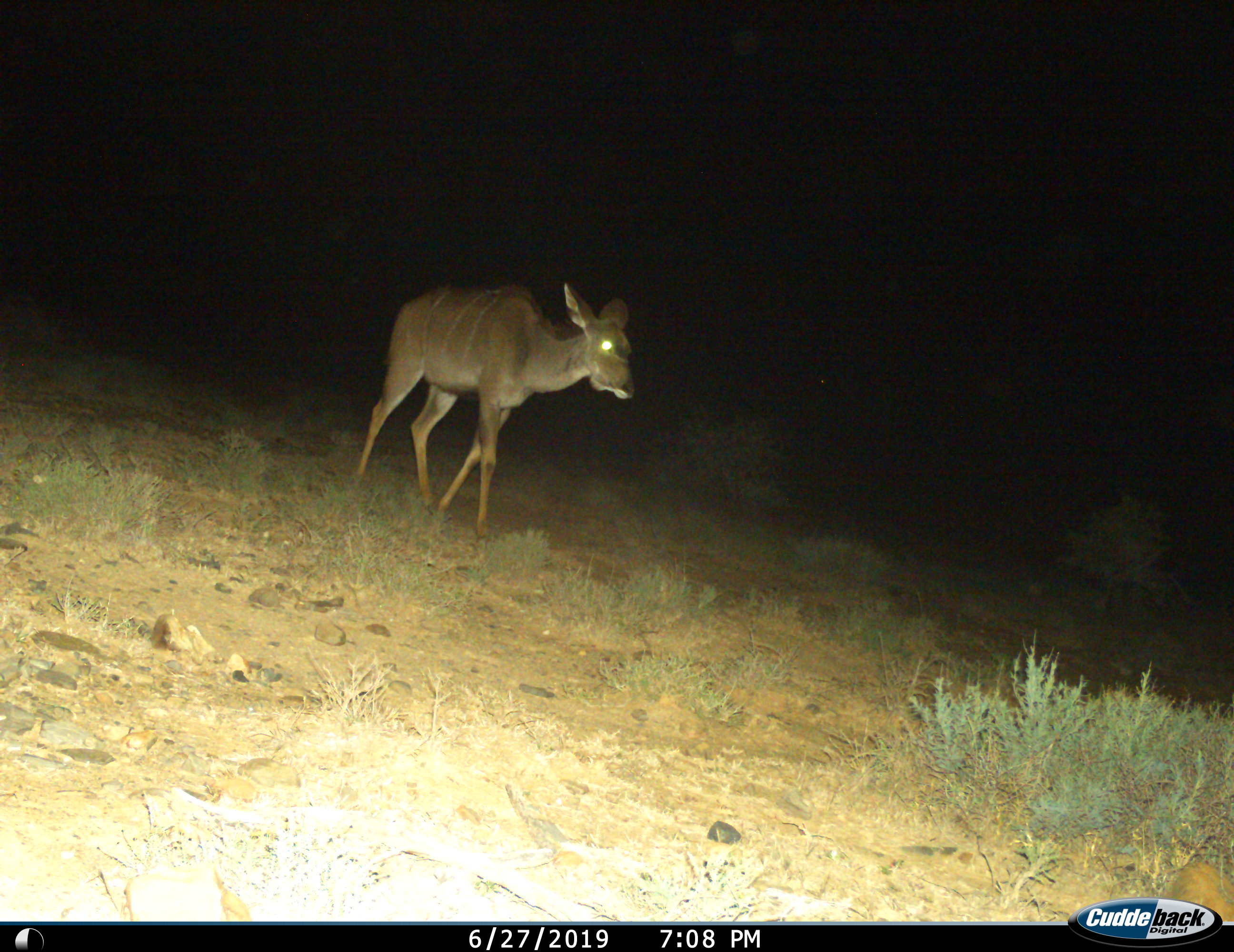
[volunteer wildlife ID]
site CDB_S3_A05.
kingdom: Animalia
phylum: Chordata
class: Mammalia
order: Artiodactyla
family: Bovidae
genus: Tragelaphus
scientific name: Tragelaphus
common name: kudu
Kudu (Tragelaphus), count 1. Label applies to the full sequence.